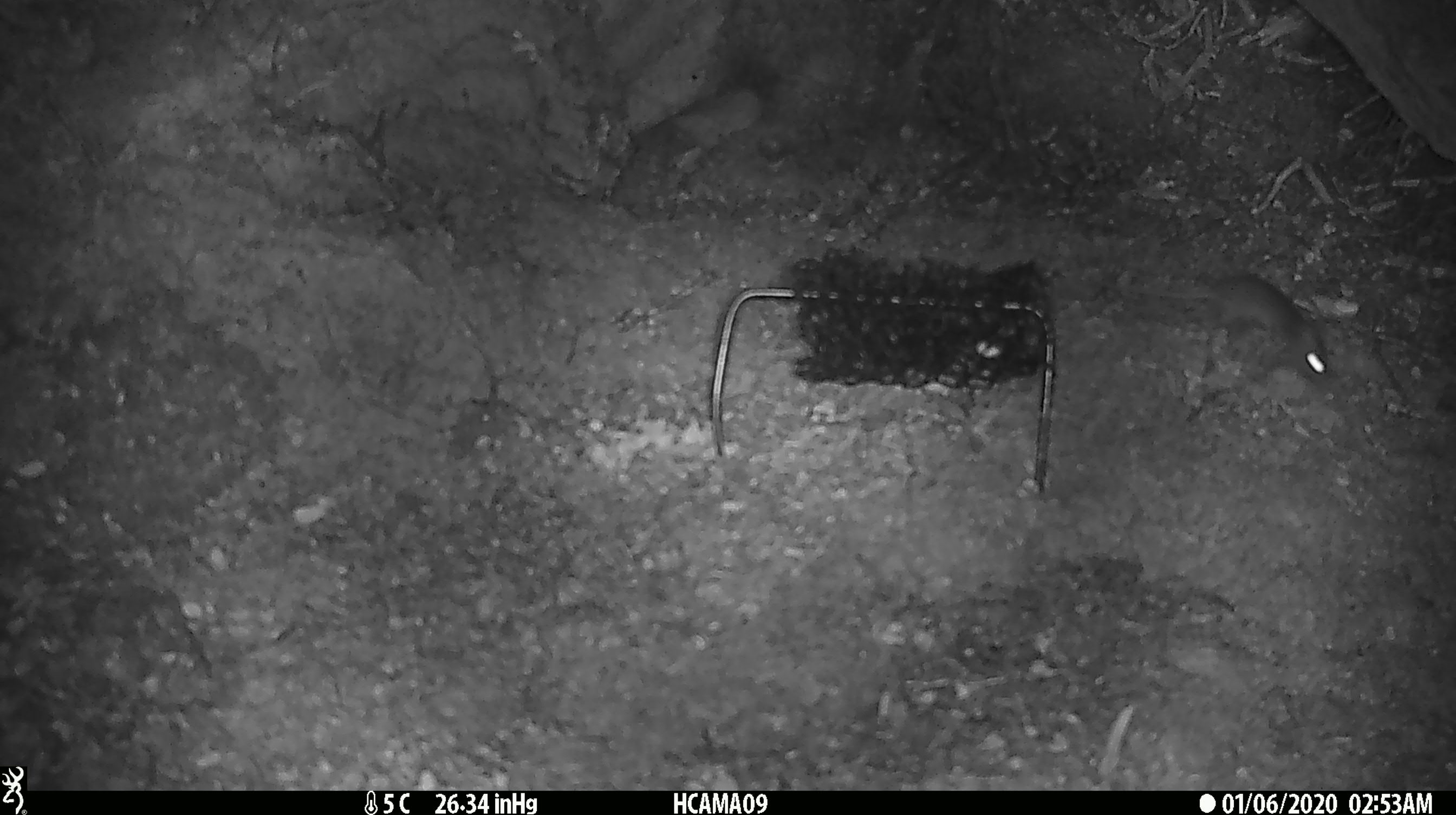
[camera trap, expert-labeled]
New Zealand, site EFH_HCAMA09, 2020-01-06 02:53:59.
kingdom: Animalia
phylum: Chordata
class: Mammalia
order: Rodentia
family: Muridae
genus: Mus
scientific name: Mus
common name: mouse